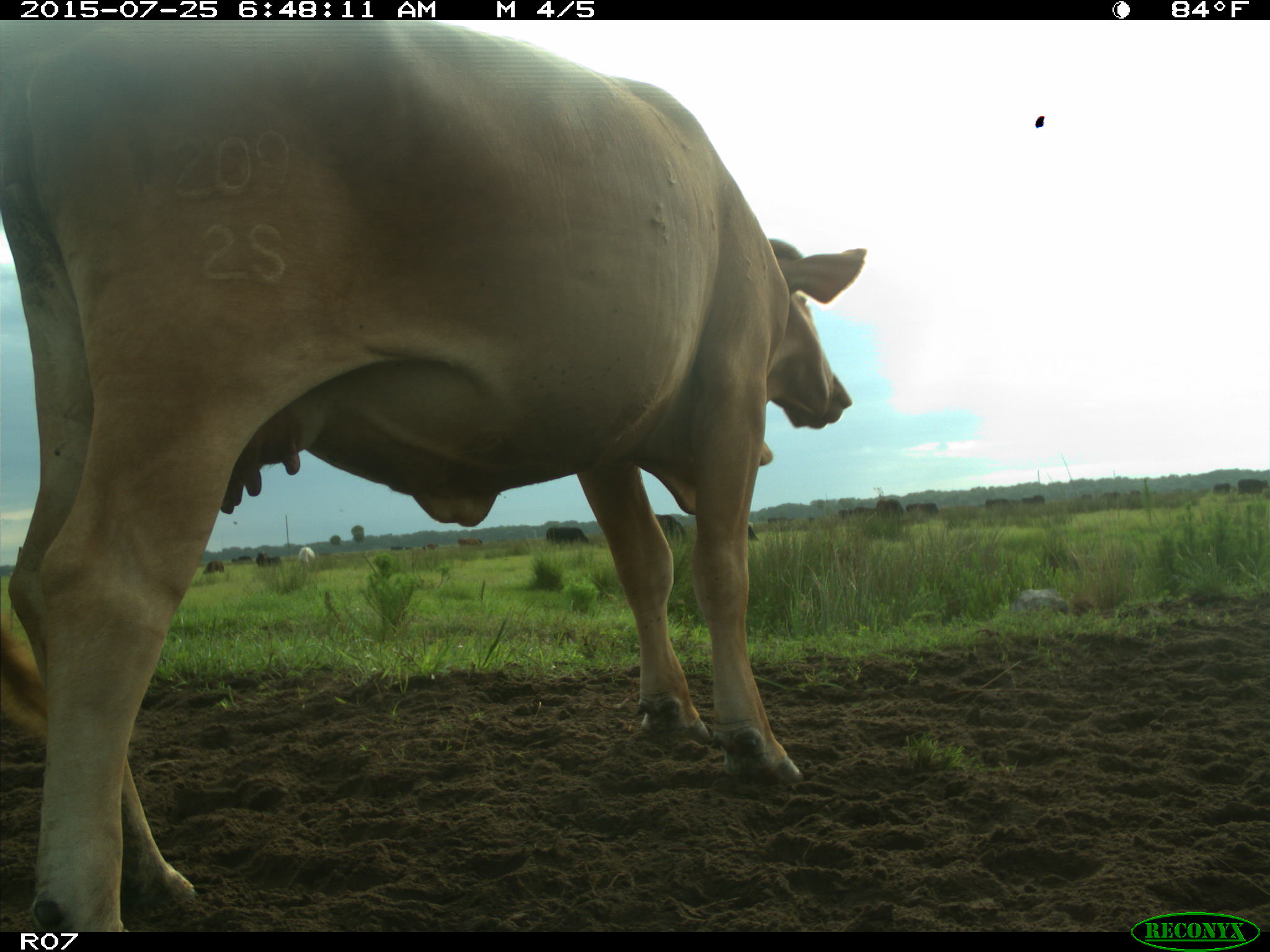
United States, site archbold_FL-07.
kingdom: Animalia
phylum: Chordata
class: Mammalia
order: Artiodactyla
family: Bovidae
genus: Bos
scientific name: Bos taurus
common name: domestic cow